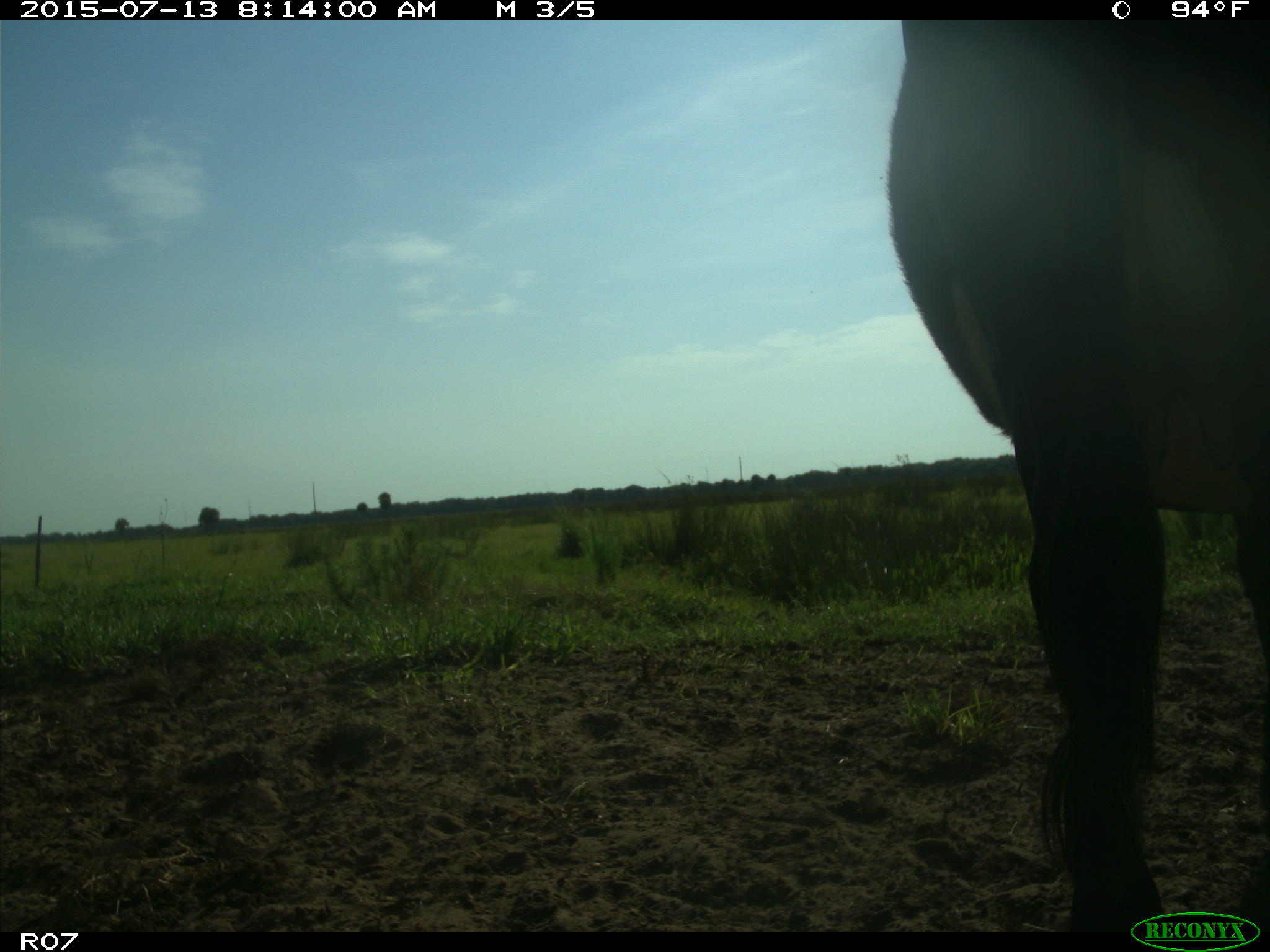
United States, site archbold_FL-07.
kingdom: Animalia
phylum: Chordata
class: Mammalia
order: Artiodactyla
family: Bovidae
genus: Bos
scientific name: Bos taurus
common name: domestic cow